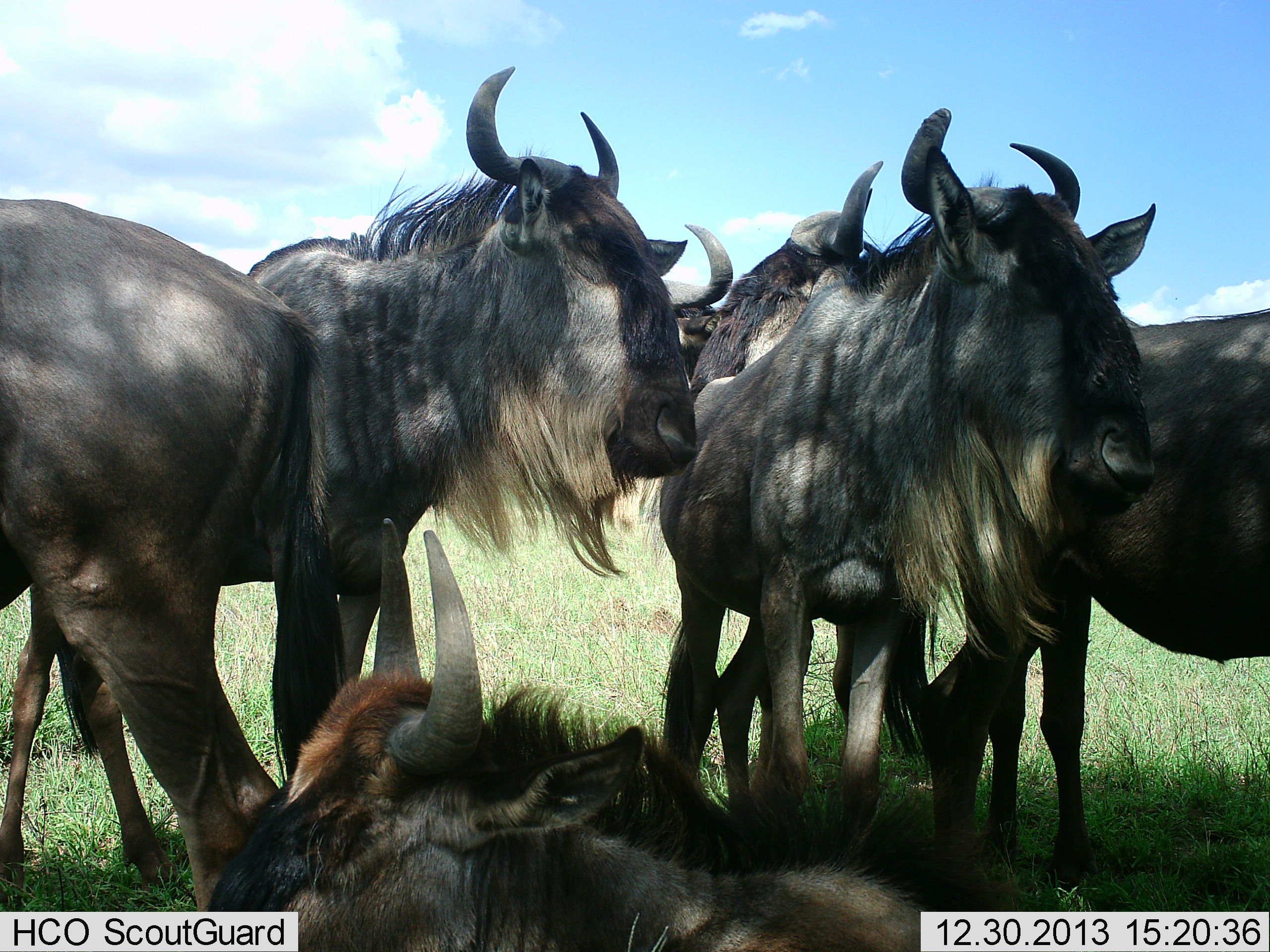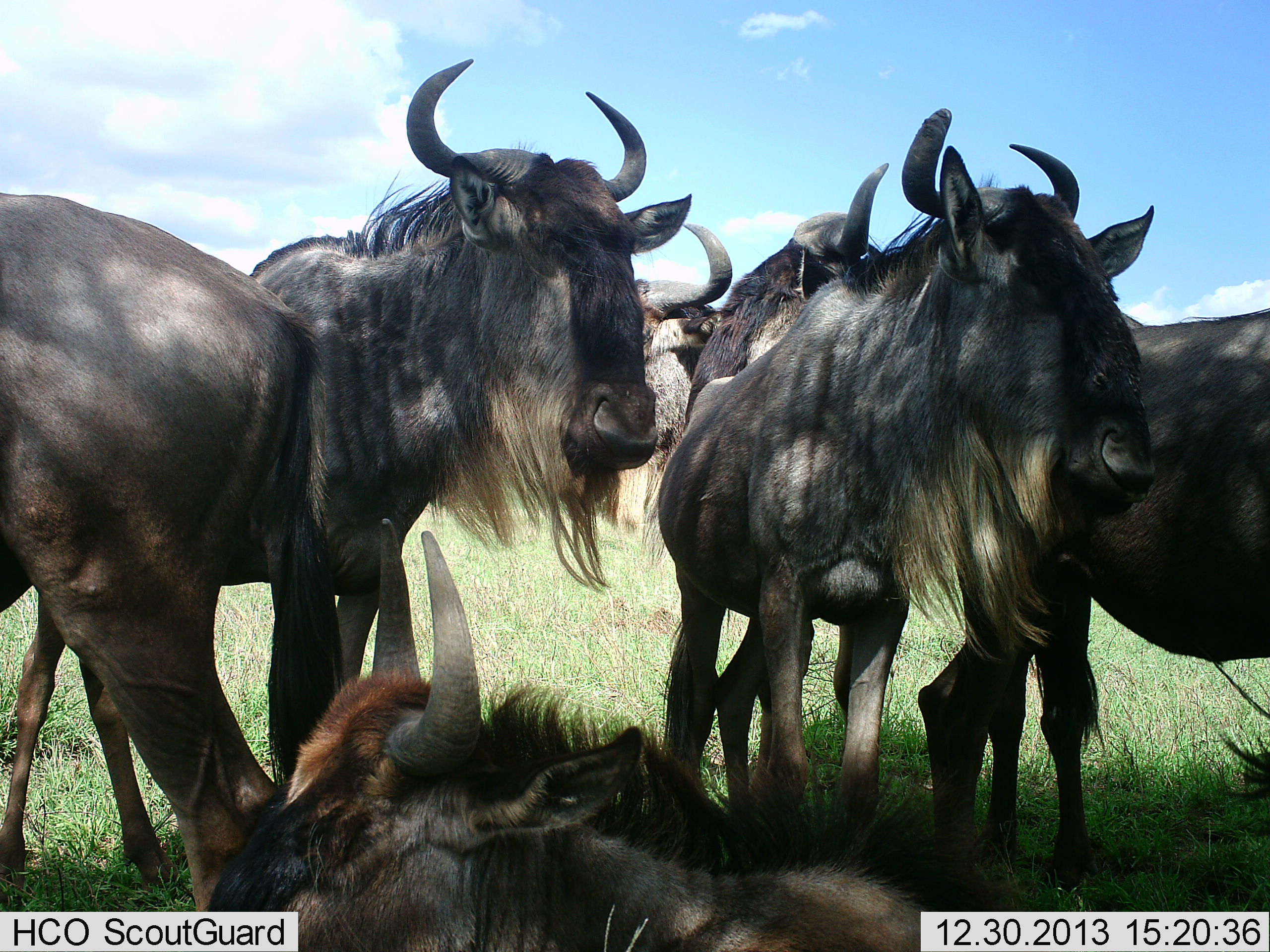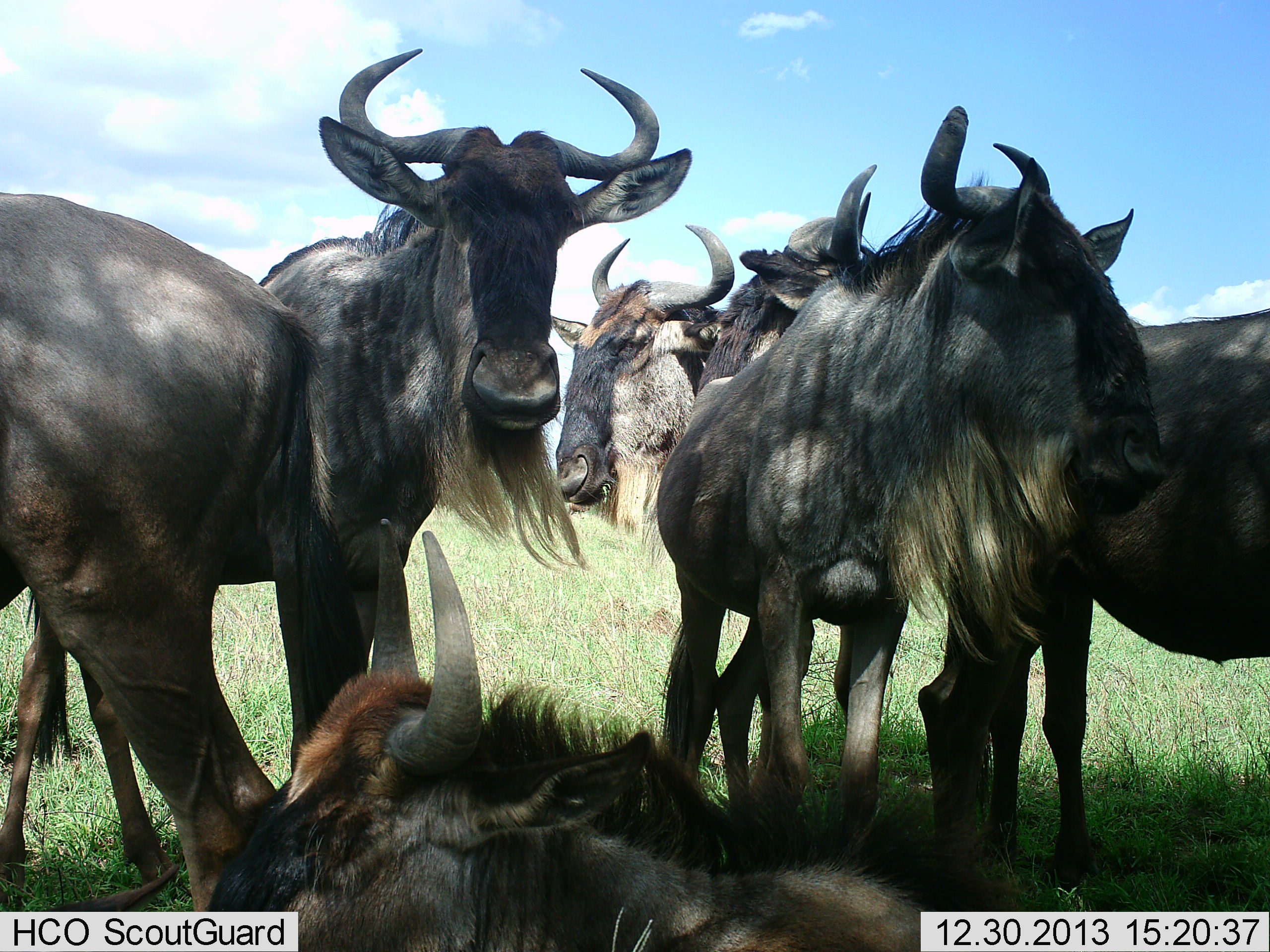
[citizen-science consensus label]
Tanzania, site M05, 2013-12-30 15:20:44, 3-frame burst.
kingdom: Animalia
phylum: Chordata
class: Mammalia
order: Artiodactyla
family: Bovidae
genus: Connochaetes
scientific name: Connochaetes taurinus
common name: blue wildebeest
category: wildebeest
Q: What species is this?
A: Wildebeest (blue wildebeest) (Connochaetes taurinus).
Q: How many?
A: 6.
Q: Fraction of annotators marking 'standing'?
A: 80%.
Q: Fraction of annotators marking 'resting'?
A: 90%.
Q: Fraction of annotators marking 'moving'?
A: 0%.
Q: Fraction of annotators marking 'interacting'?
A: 20%.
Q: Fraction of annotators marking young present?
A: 0%.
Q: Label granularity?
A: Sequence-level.